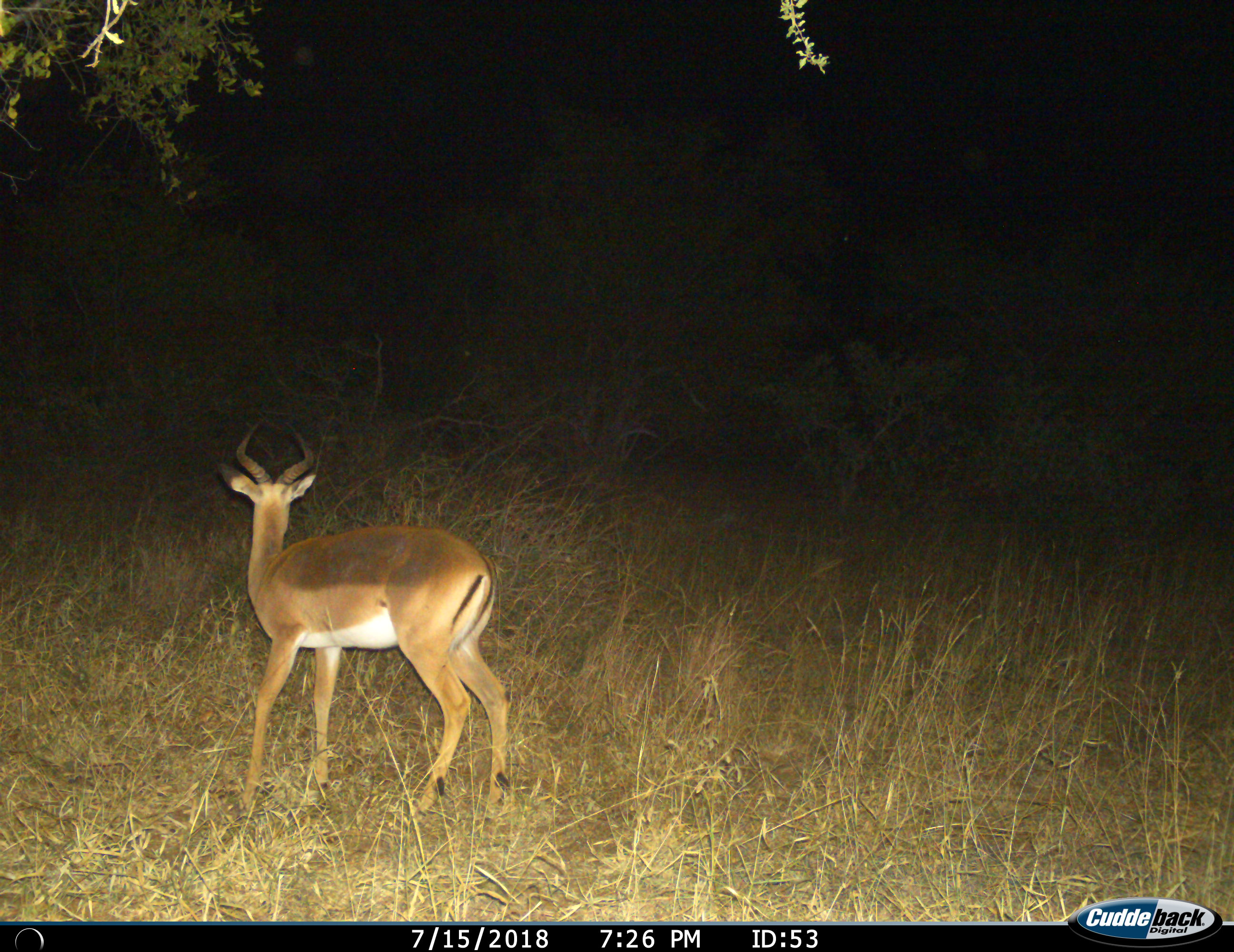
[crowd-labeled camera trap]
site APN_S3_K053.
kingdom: Animalia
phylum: Chordata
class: Mammalia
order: Artiodactyla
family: Bovidae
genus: Aepyceros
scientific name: Aepyceros melampus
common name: impala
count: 1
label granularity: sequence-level